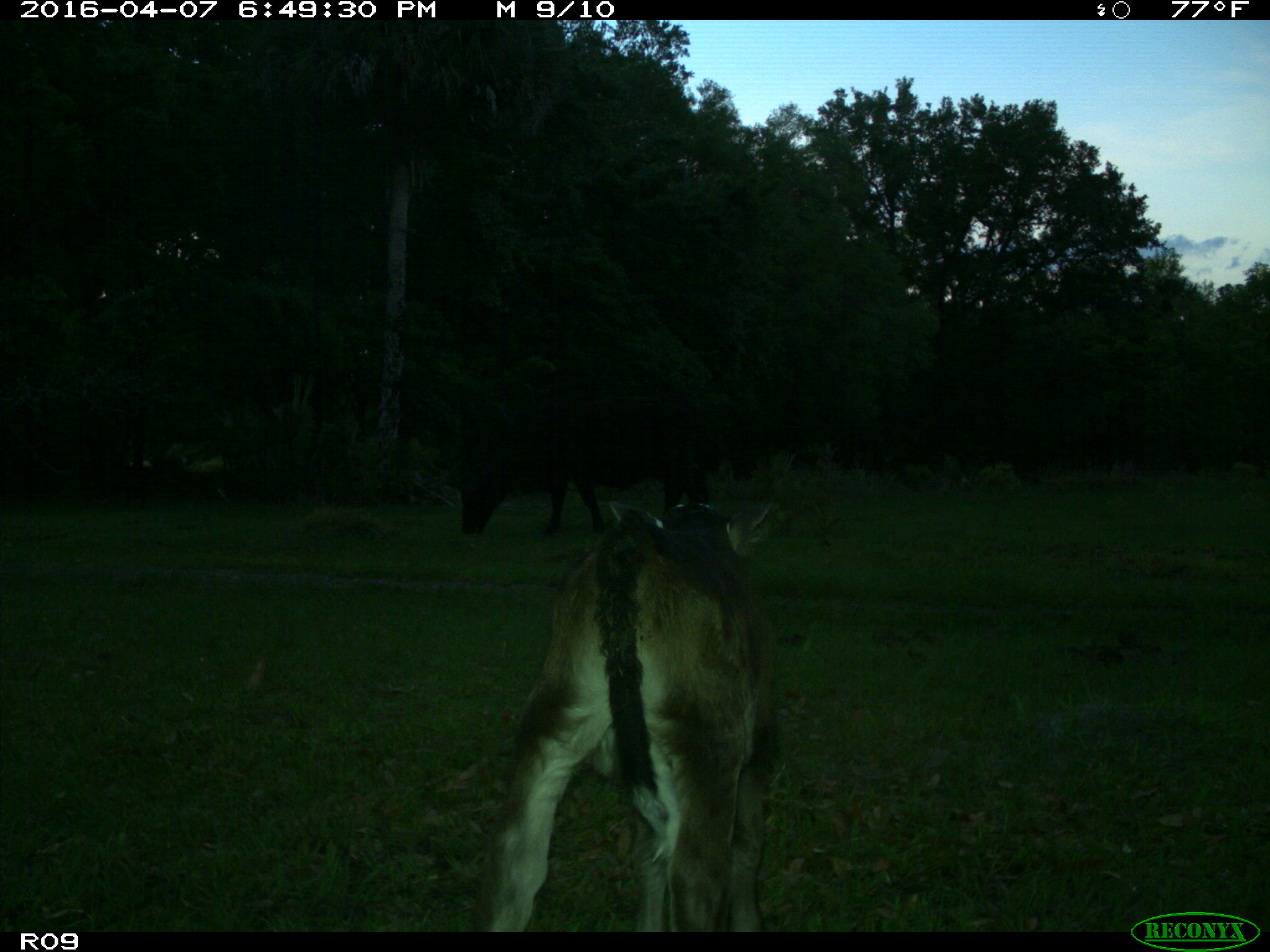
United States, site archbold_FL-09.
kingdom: Animalia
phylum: Chordata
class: Mammalia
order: Artiodactyla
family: Bovidae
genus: Bos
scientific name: Bos taurus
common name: domestic cow